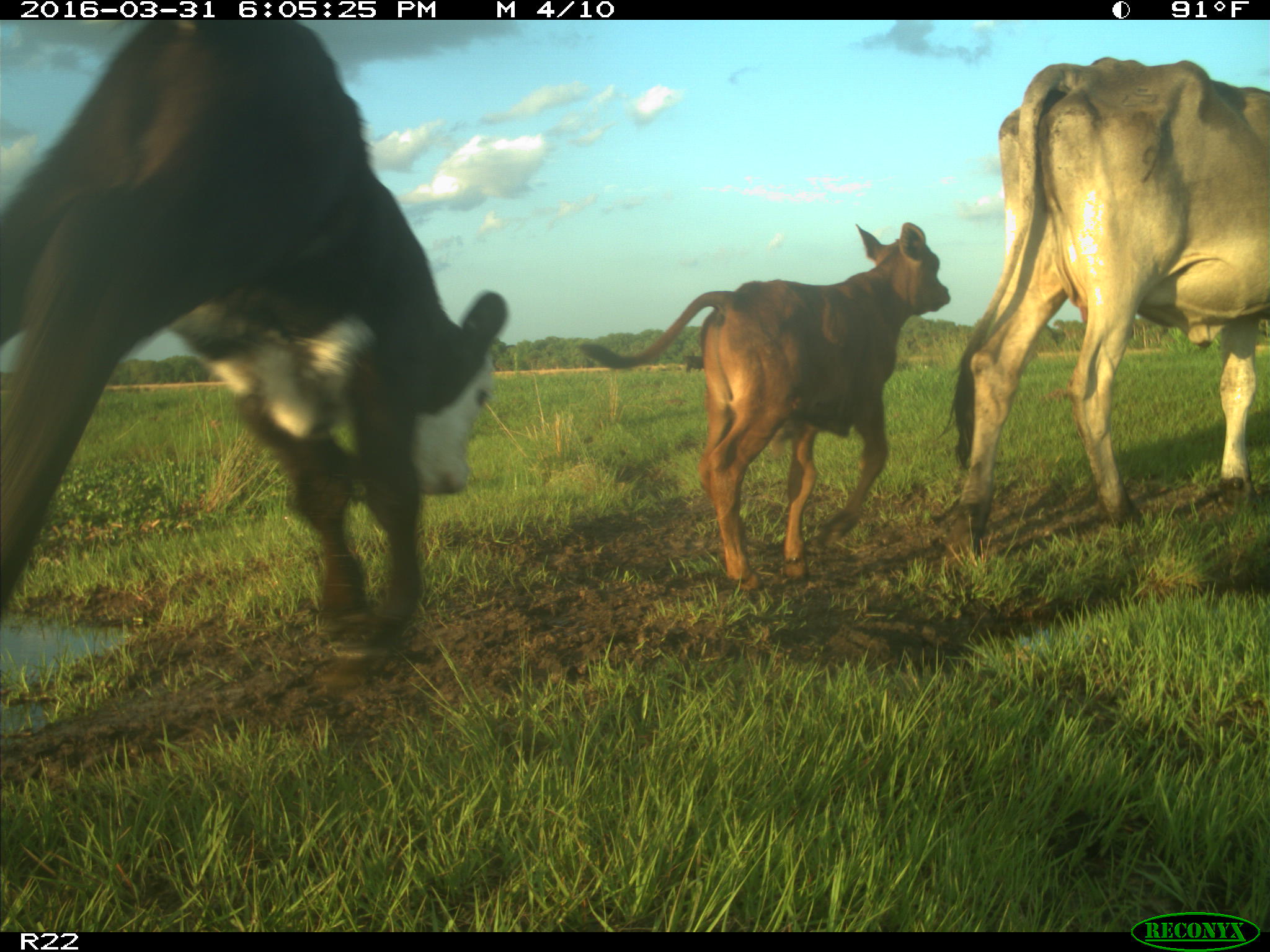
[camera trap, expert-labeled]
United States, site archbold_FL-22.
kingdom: Animalia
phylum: Chordata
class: Mammalia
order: Artiodactyla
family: Bovidae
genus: Bos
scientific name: Bos taurus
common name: domestic cow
Bos taurus (domestic cow).